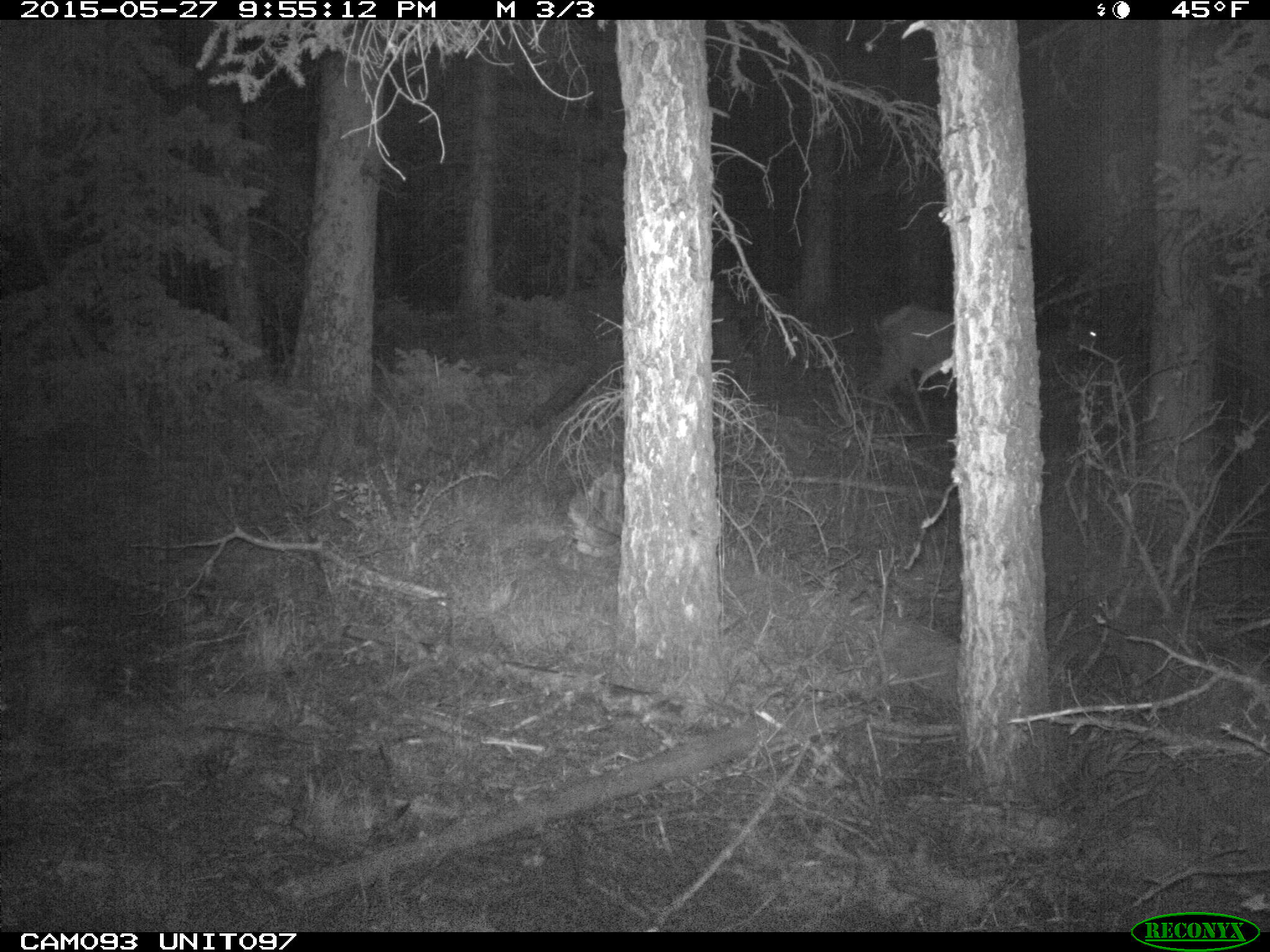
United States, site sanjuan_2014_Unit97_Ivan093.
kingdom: Animalia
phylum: Chordata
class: Mammalia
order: Artiodactyla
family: Cervidae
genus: Cervus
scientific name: Cervus elaphus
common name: red deer